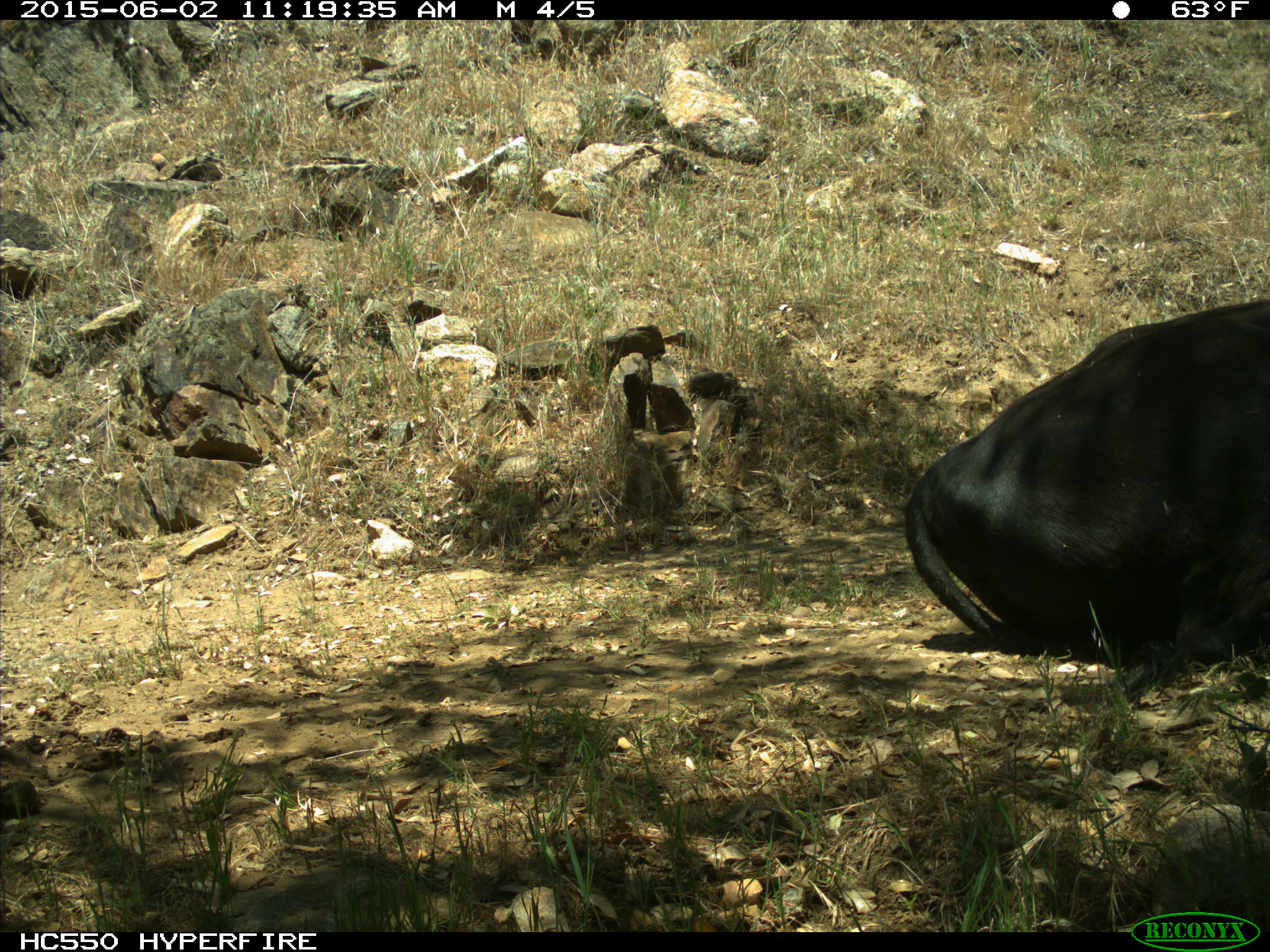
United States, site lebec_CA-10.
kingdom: Animalia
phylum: Chordata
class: Mammalia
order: Artiodactyla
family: Bovidae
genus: Bos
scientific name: Bos taurus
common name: domestic cow